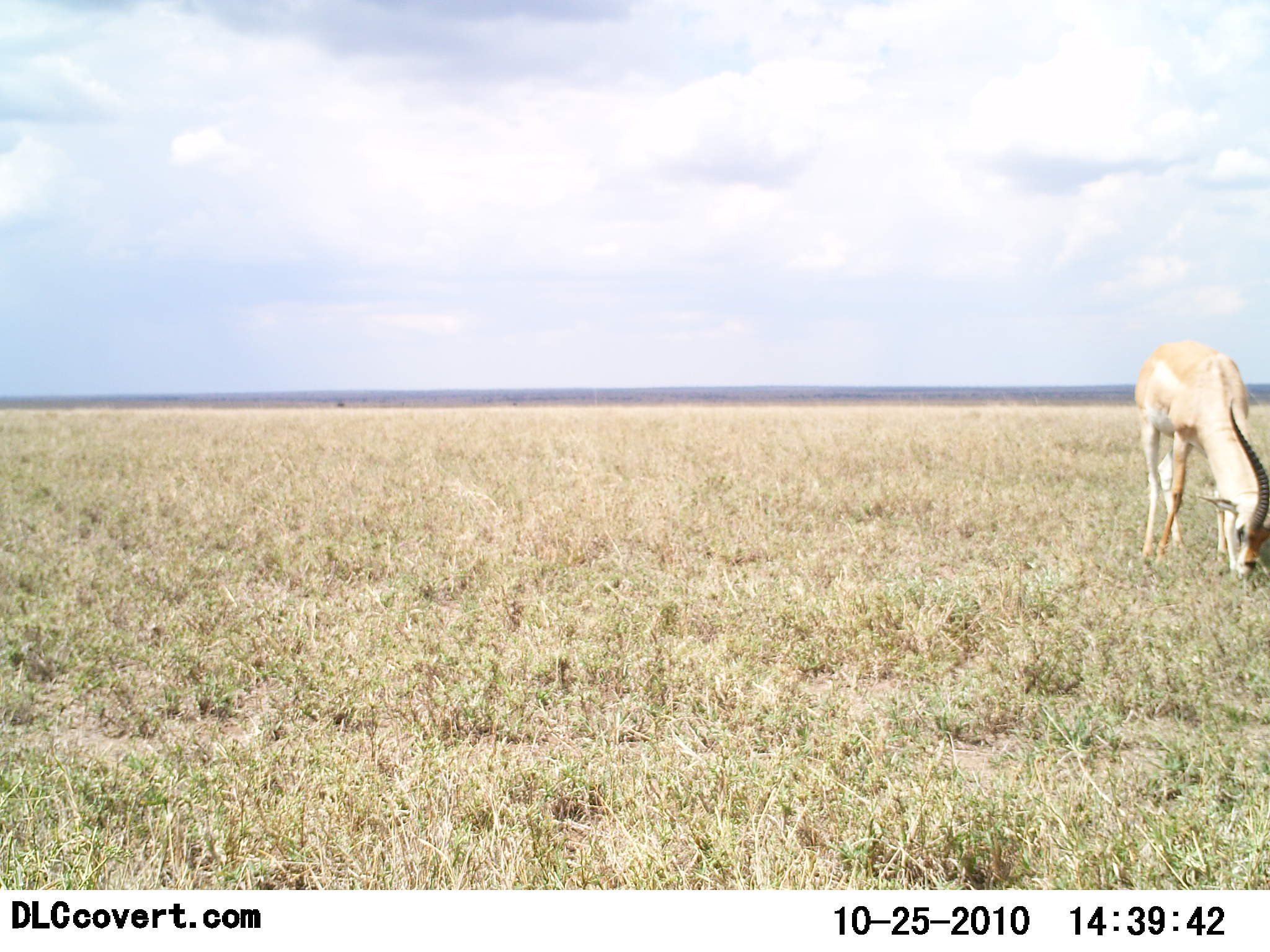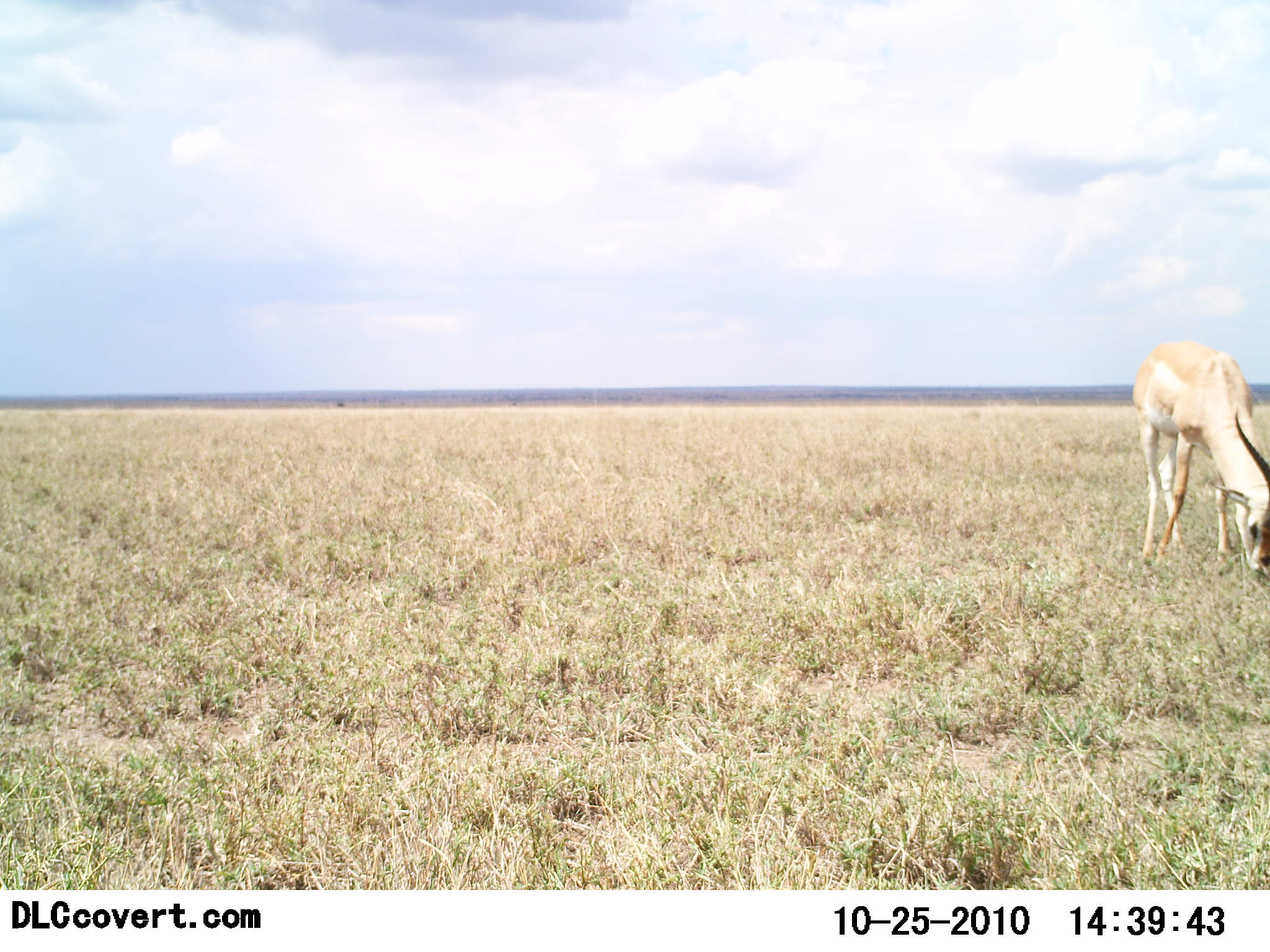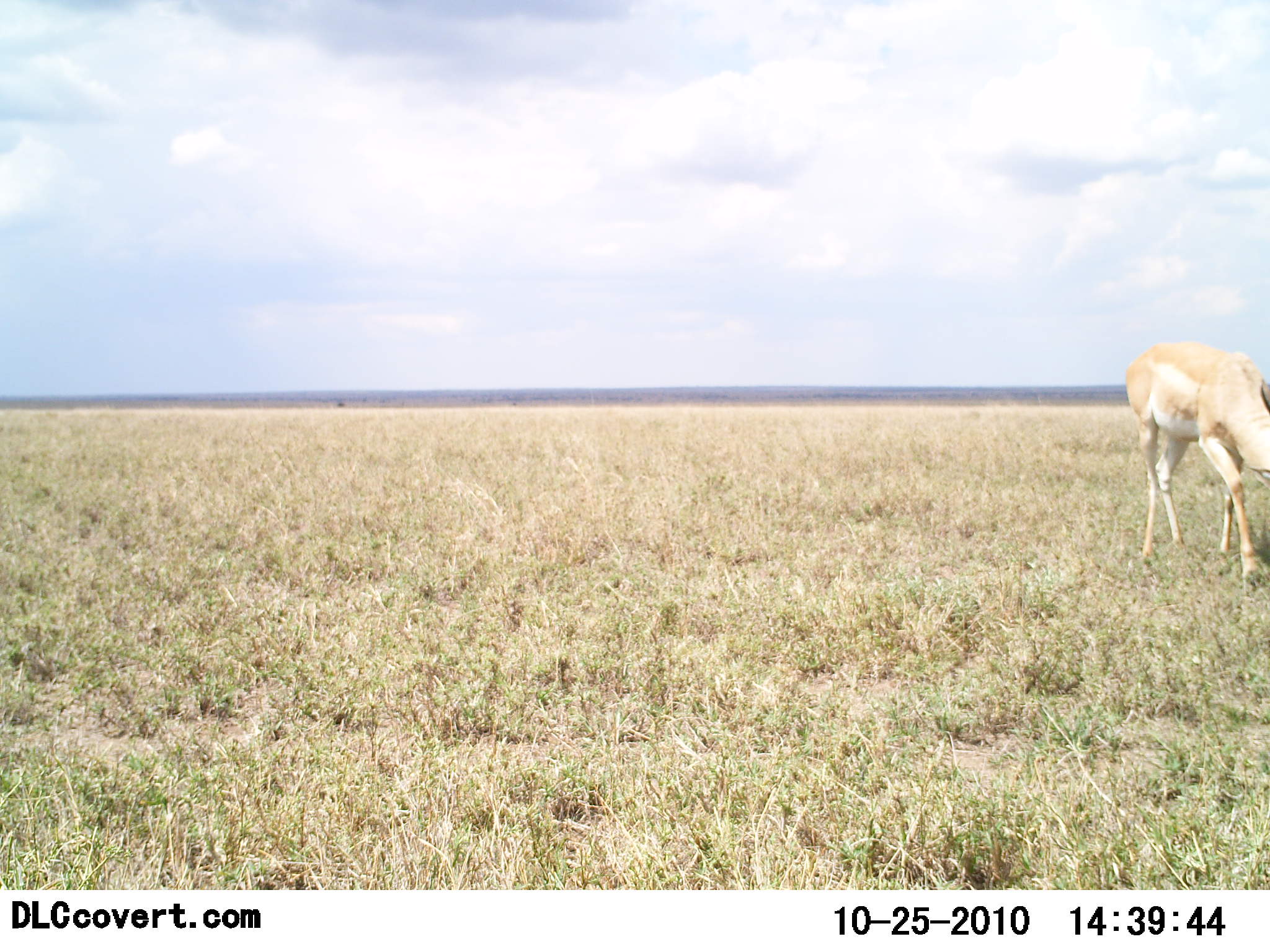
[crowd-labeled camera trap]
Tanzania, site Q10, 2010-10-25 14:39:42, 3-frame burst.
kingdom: Animalia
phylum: Chordata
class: Mammalia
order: Artiodactyla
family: Bovidae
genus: Nanger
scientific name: Nanger granti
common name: grant's gazelle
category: gazellegrants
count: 1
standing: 18%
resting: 0%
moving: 0%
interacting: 0%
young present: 0%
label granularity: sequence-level